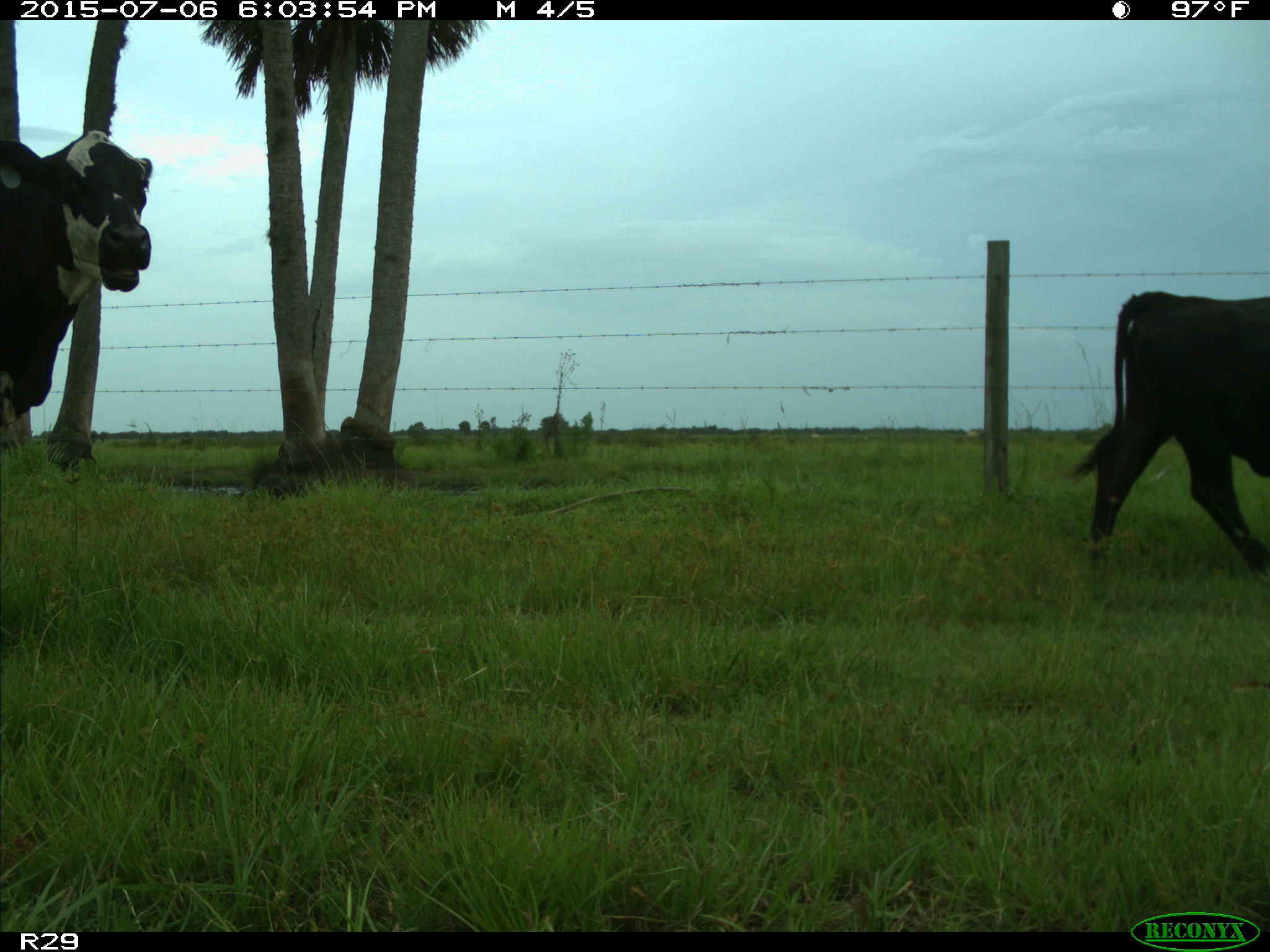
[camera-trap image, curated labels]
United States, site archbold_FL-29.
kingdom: Animalia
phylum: Chordata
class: Mammalia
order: Artiodactyla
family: Bovidae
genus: Bos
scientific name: Bos taurus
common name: domestic cow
Bos taurus (domestic cow).